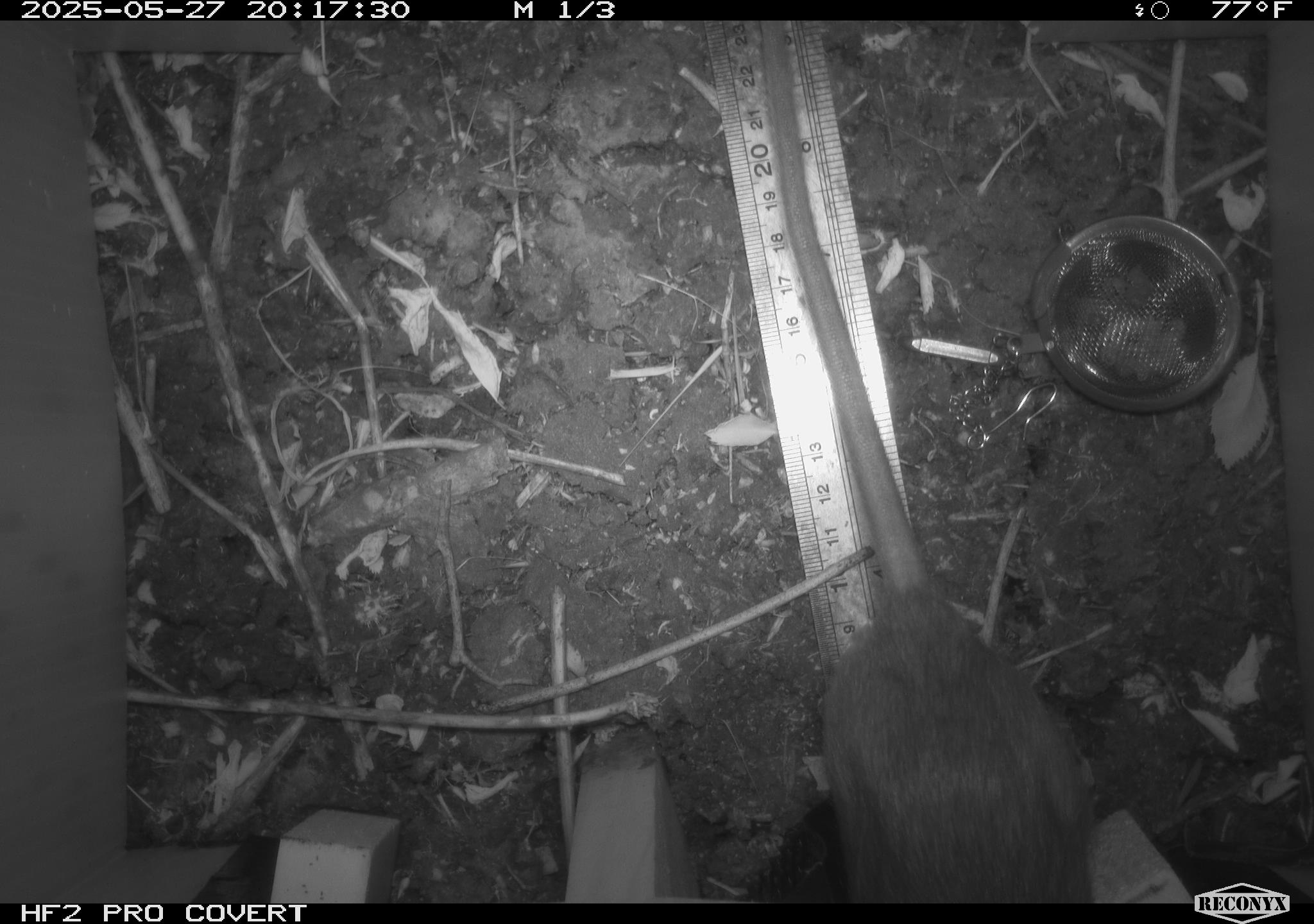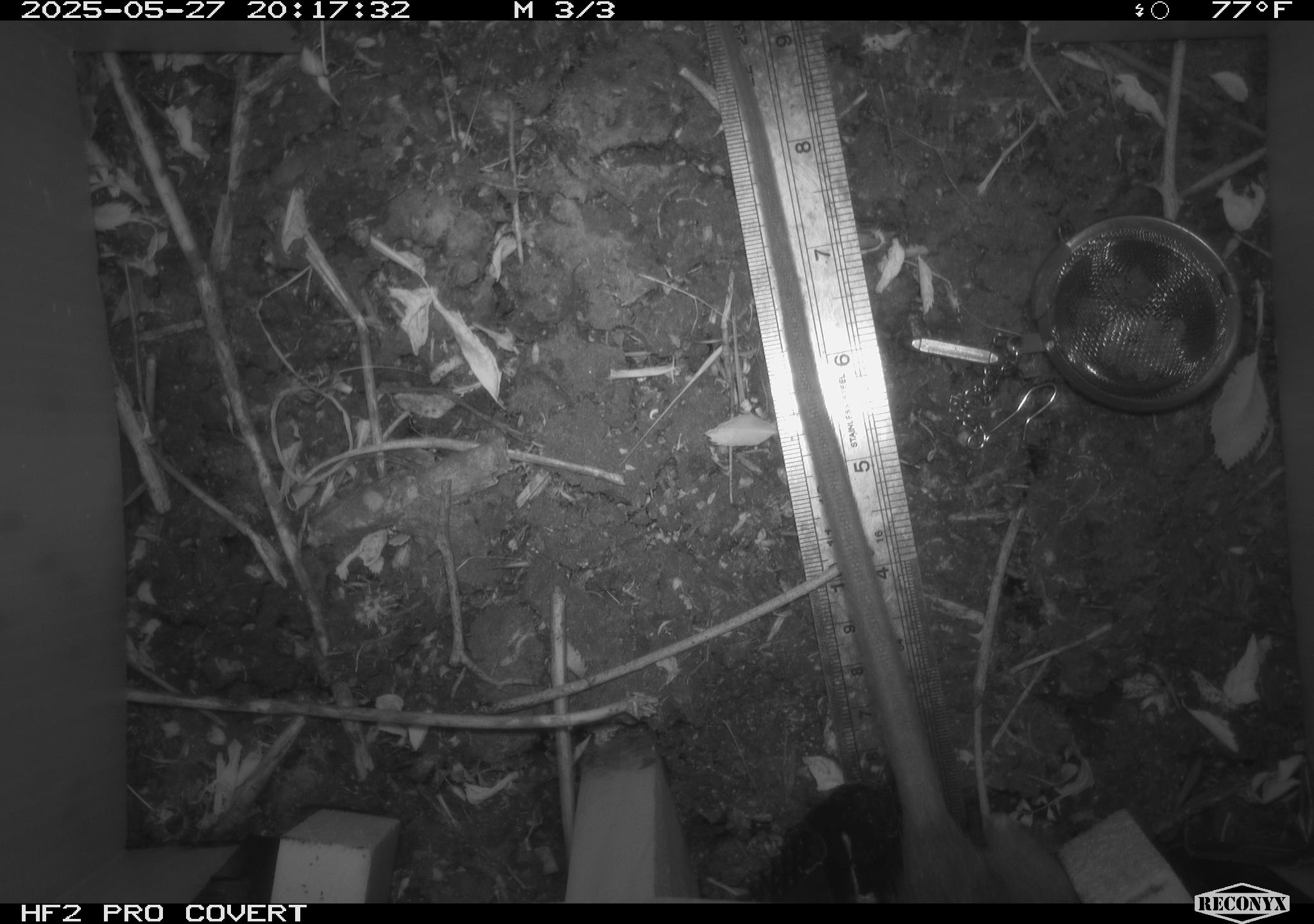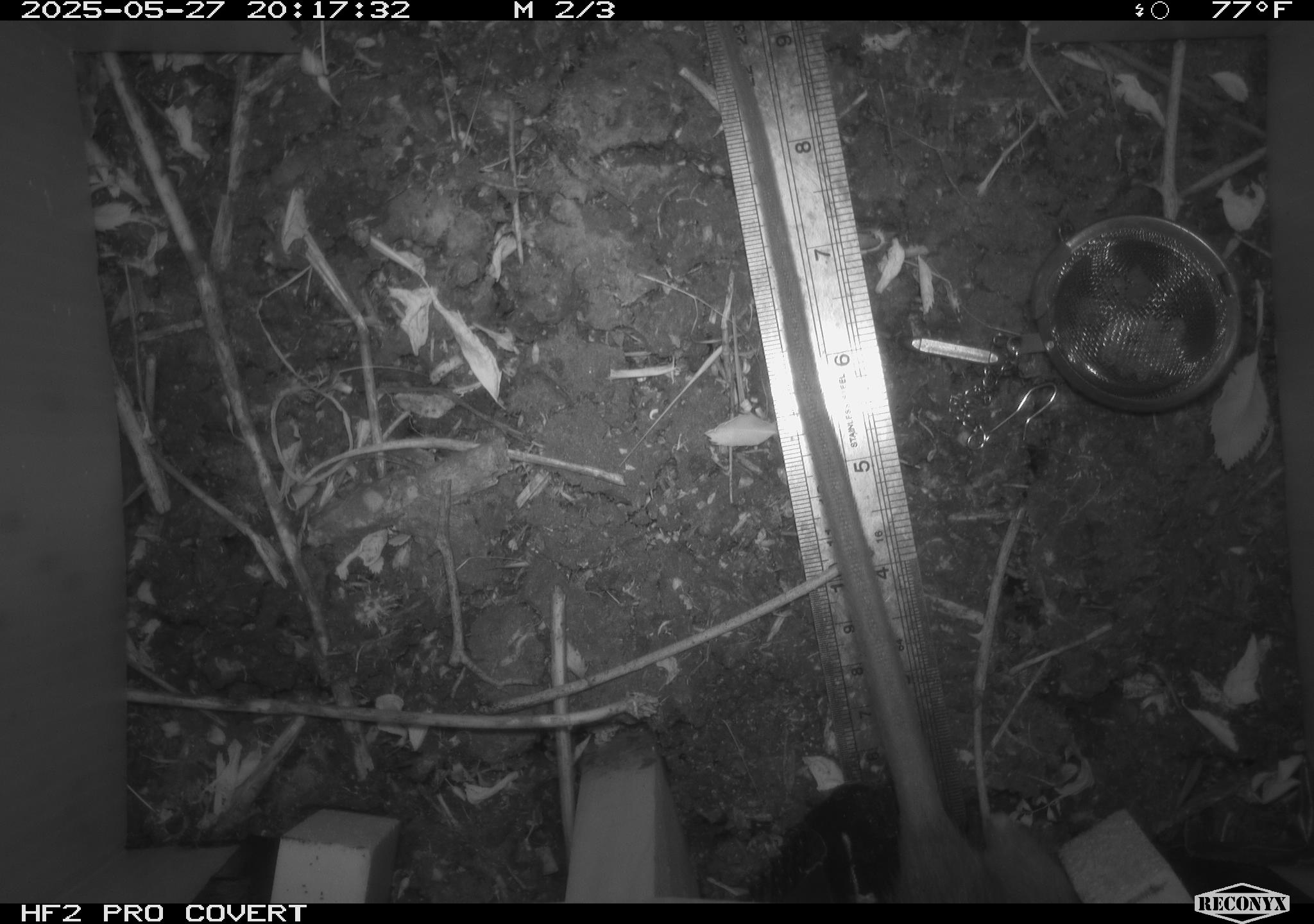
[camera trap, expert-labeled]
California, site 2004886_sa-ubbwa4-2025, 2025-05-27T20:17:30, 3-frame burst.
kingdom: Animalia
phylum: Chordata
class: Mammalia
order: Rodentia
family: Muridae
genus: Rattus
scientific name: Rattus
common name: rat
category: rattus species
Rattus species (rat) (Rattus).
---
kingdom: Animalia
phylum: Chordata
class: Mammalia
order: Rodentia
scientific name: Rodentia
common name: rodent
Rodent (Rodentia).